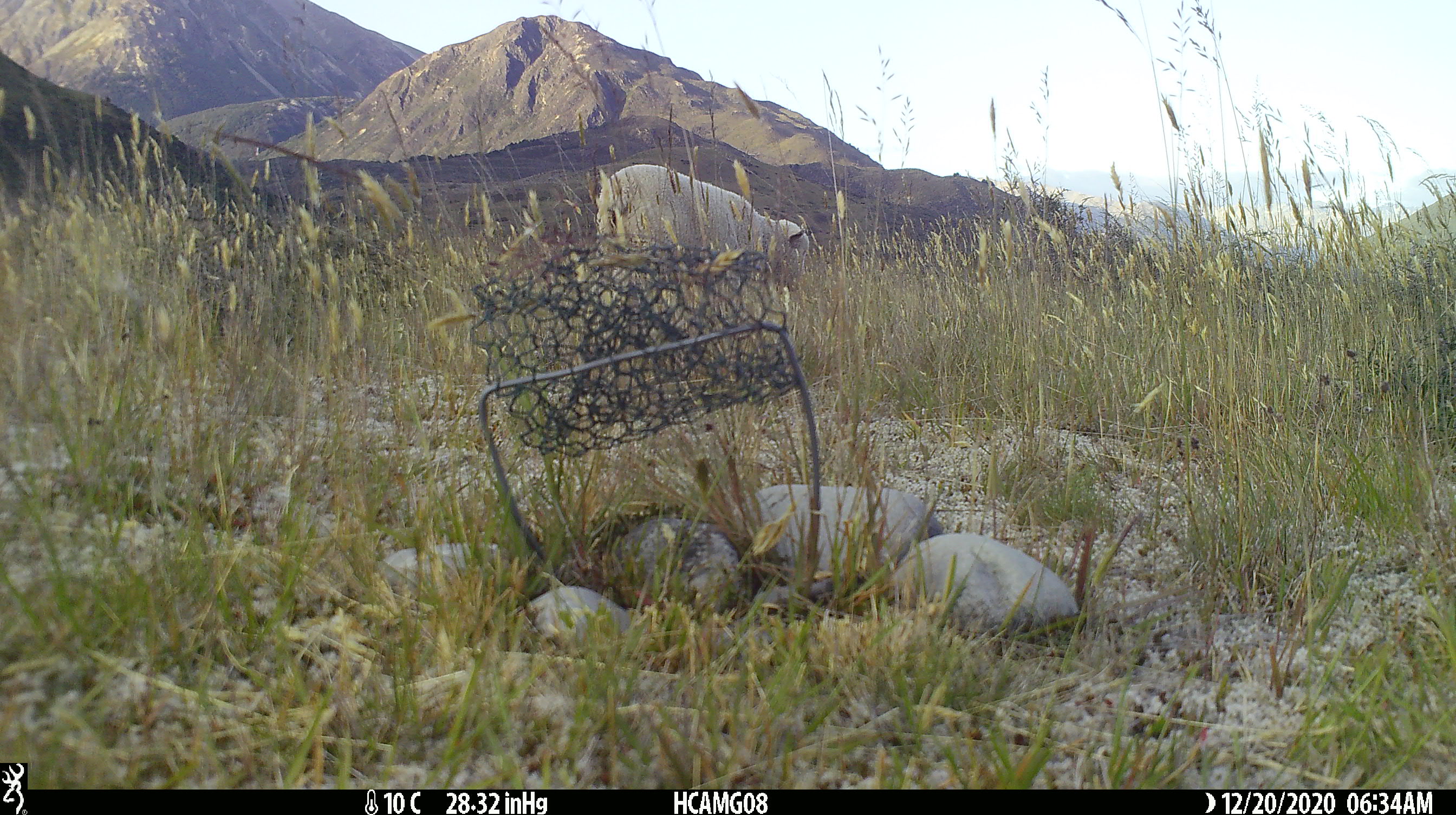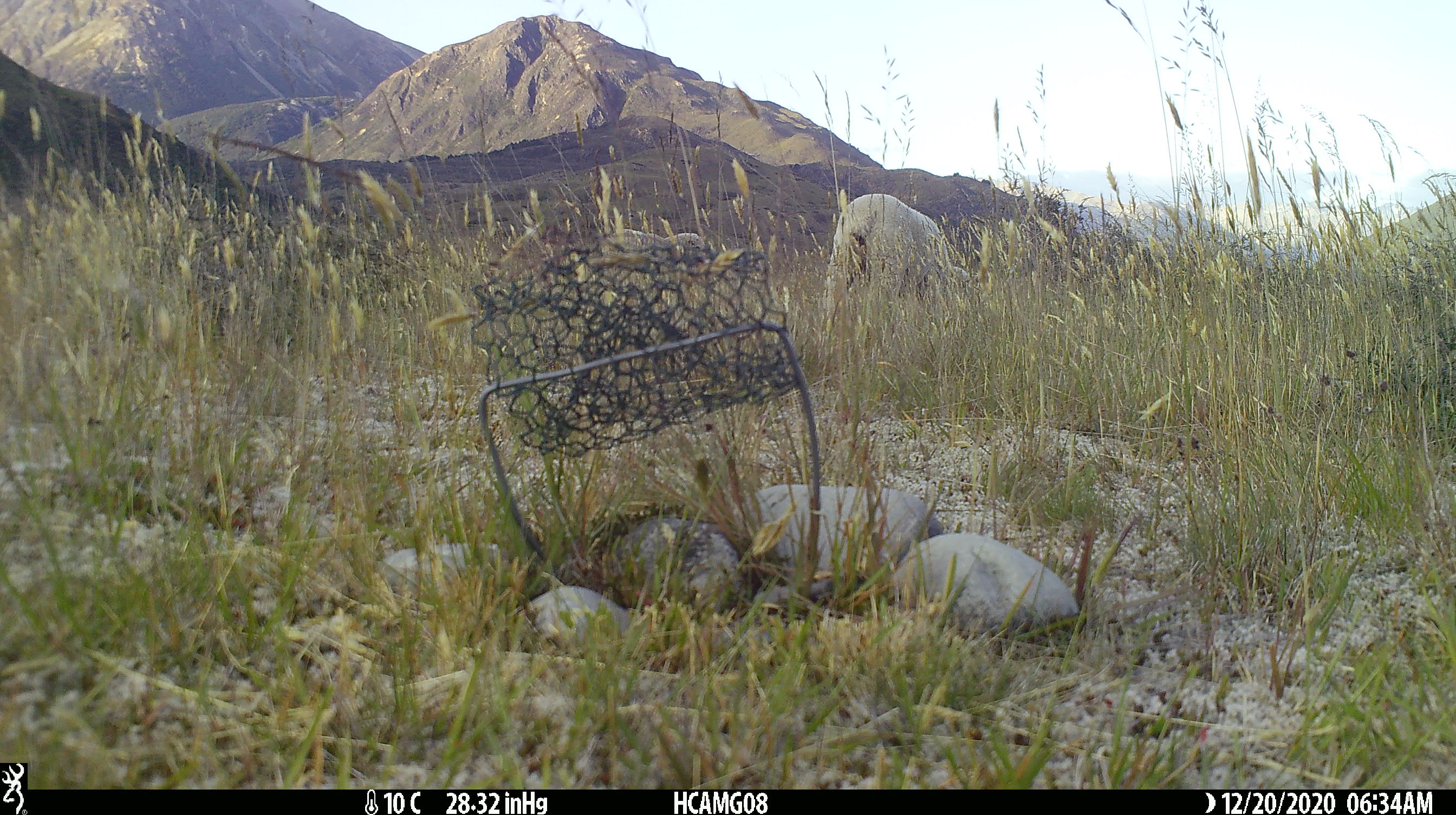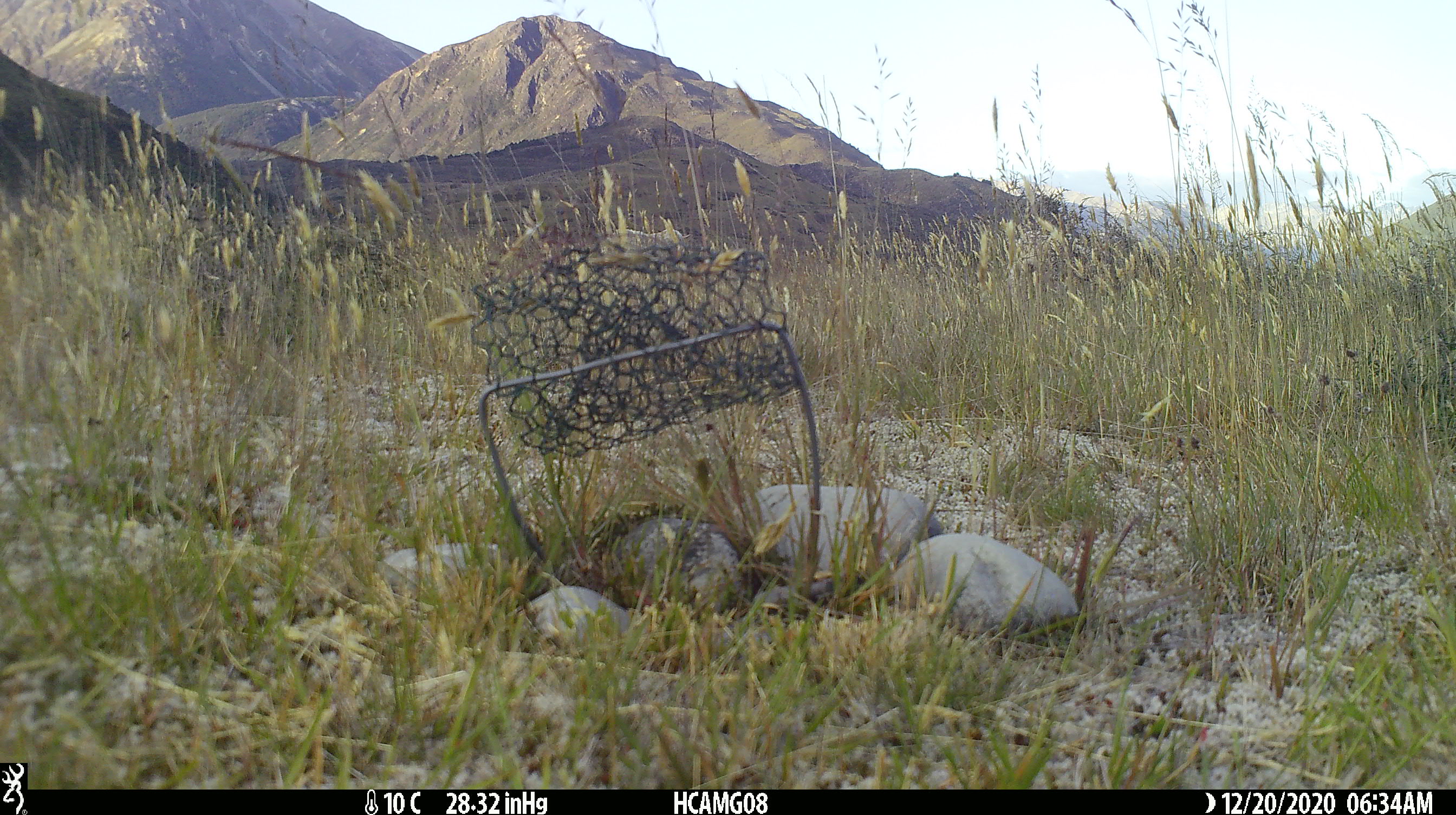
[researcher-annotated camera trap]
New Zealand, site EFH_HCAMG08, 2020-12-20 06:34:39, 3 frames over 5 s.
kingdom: Animalia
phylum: Chordata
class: Mammalia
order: Artiodactyla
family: Bovidae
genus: Ovis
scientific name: Ovis aries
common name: domestic sheep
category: sheep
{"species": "sheep (domestic sheep) (Ovis aries)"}